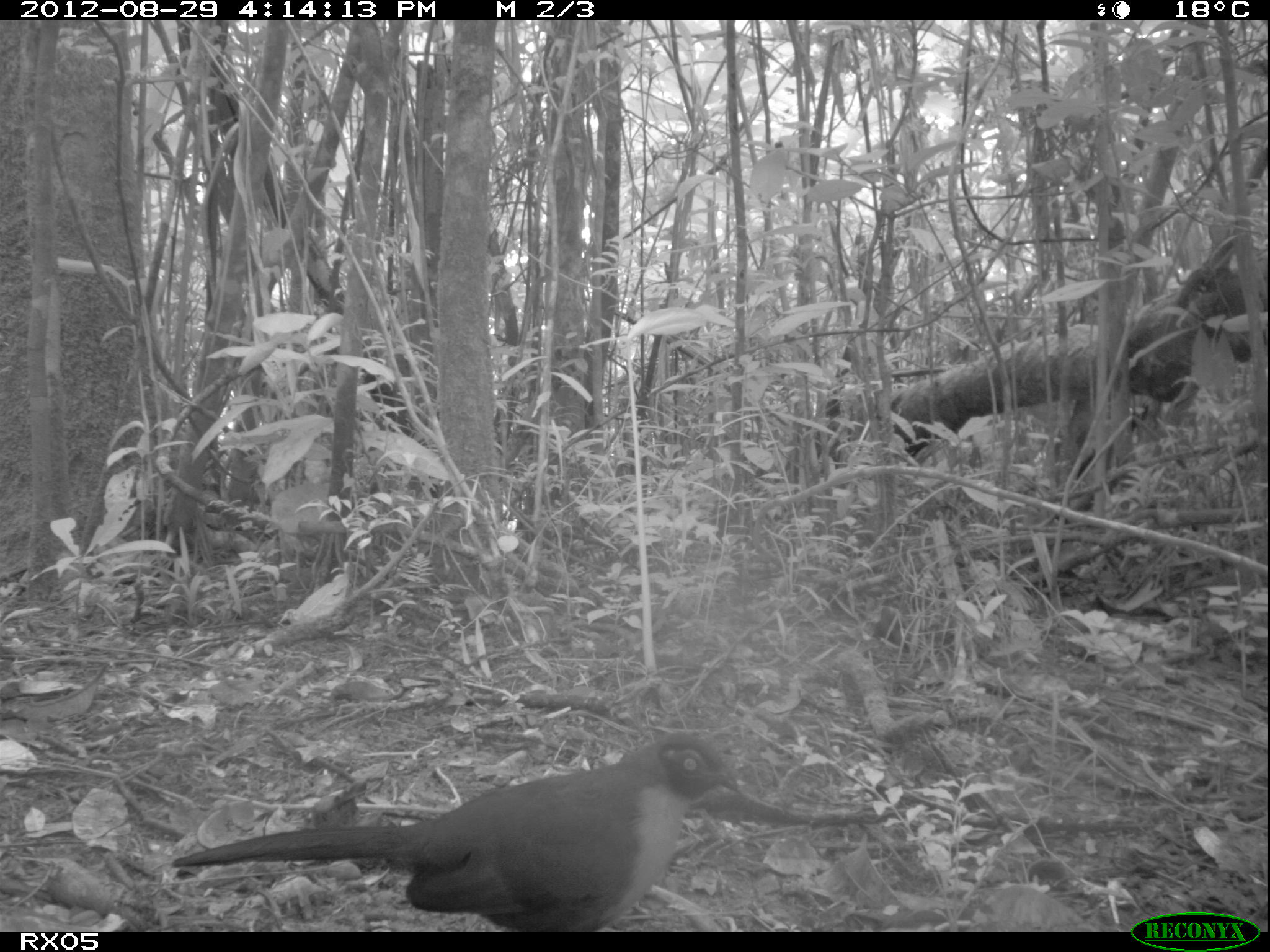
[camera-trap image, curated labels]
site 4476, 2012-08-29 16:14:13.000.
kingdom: Animalia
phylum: Chordata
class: Aves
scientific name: Aves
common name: bird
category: unknown bird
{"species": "unknown bird (bird) (Aves)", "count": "1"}